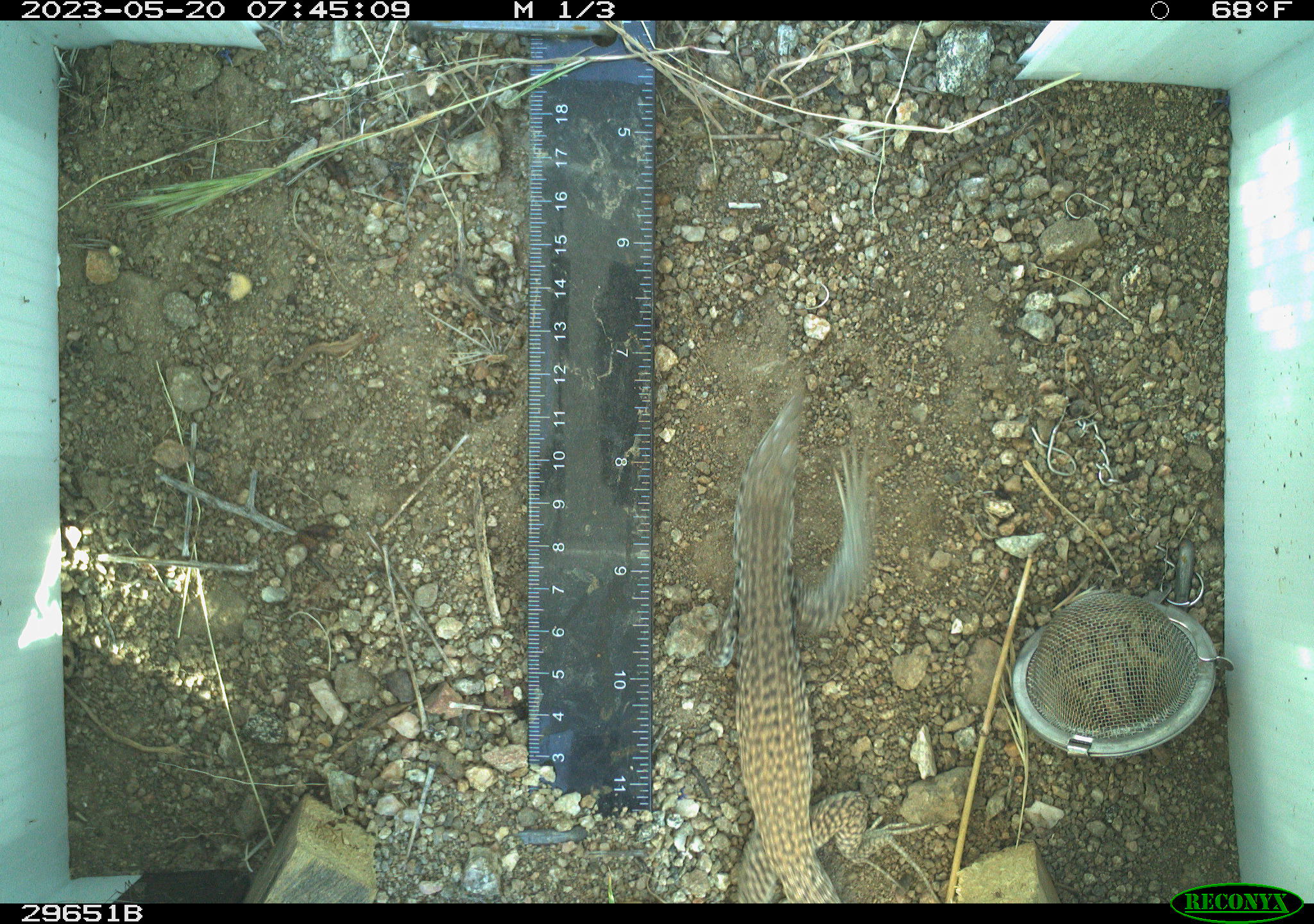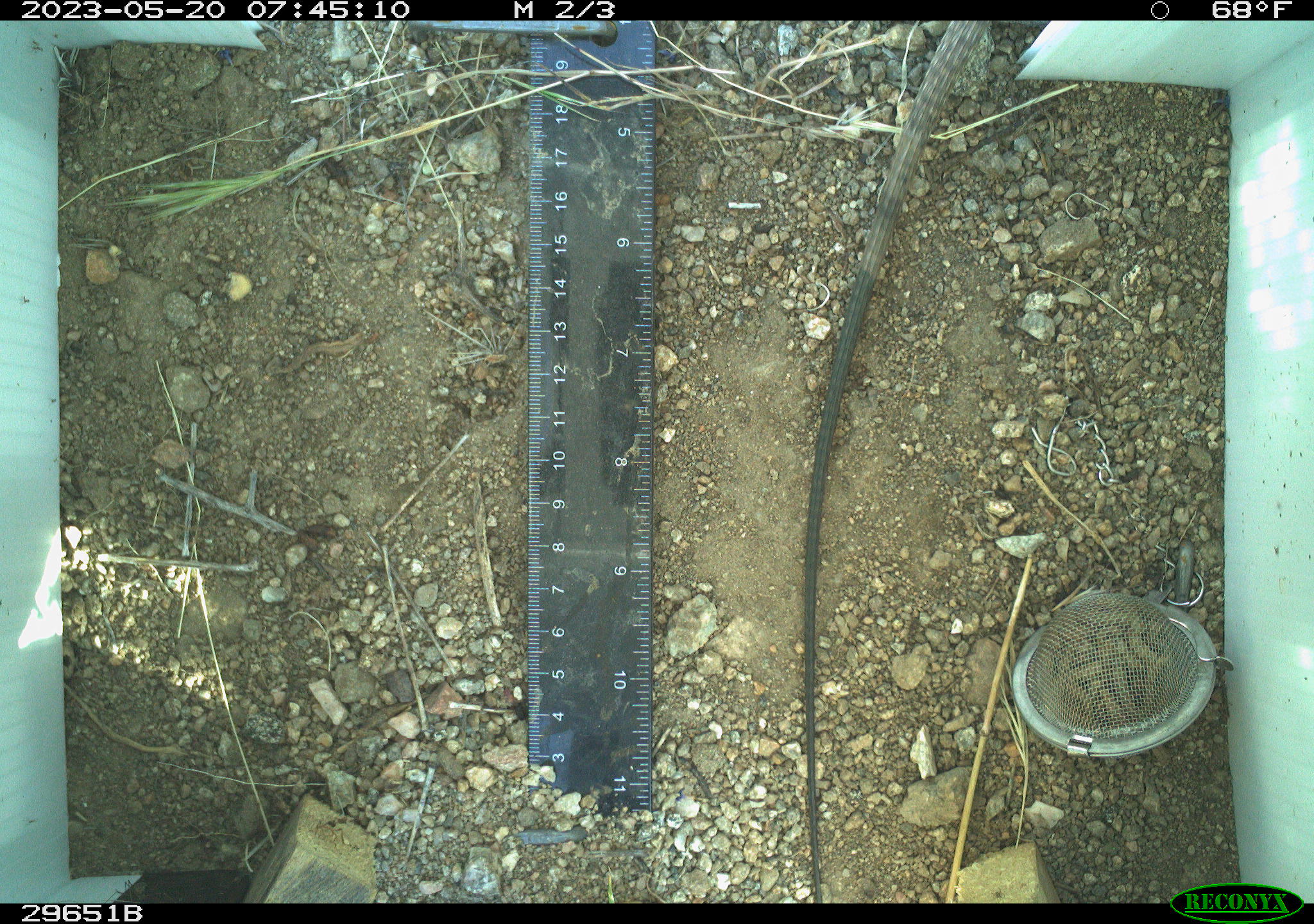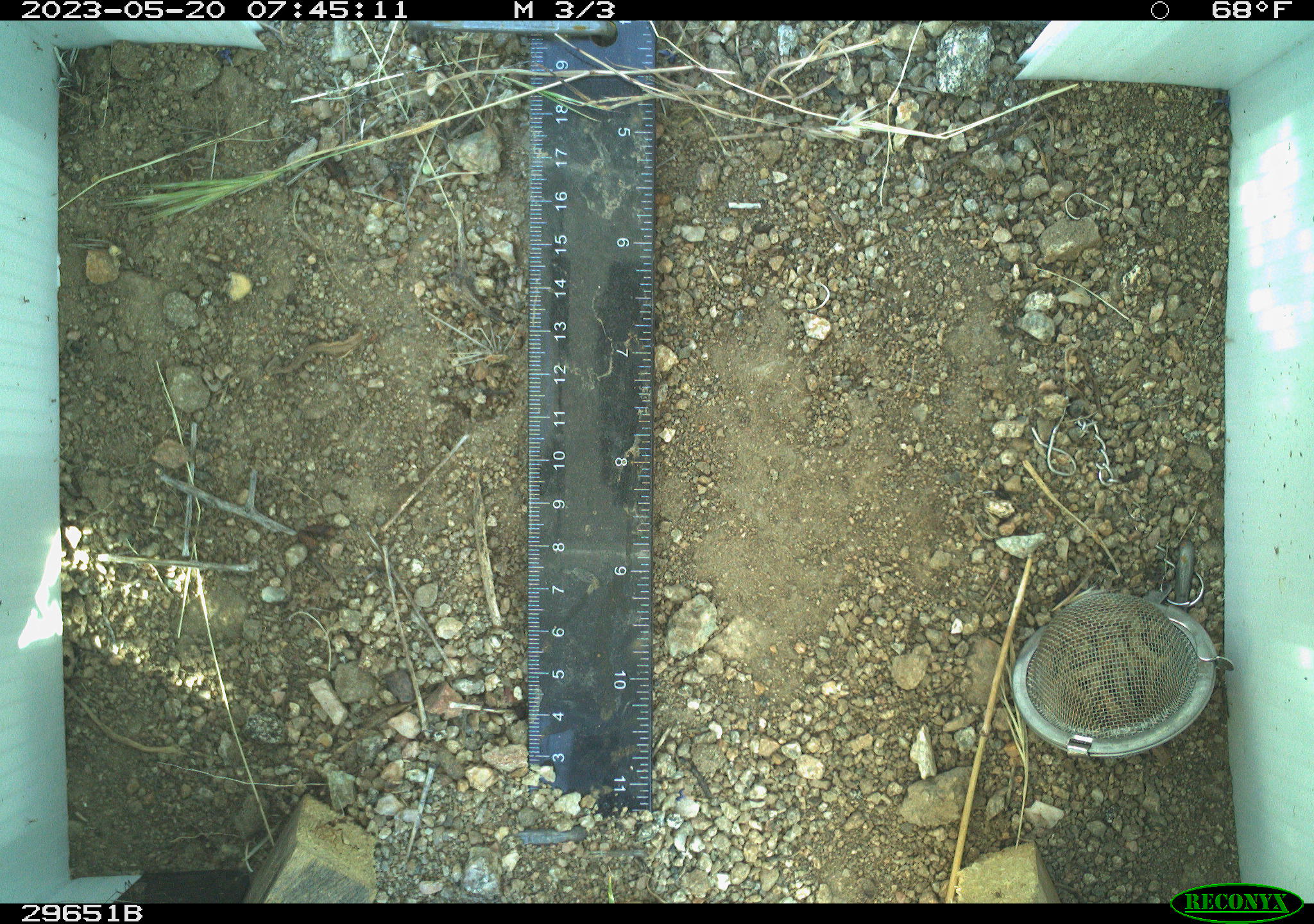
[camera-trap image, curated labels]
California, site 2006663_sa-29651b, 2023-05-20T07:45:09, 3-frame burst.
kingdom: Animalia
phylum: Chordata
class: Reptilia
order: Squamata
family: Teiidae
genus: Aspidoscelis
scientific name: Aspidoscelis tigris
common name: western whiptail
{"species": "western whiptail (Aspidoscelis tigris)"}